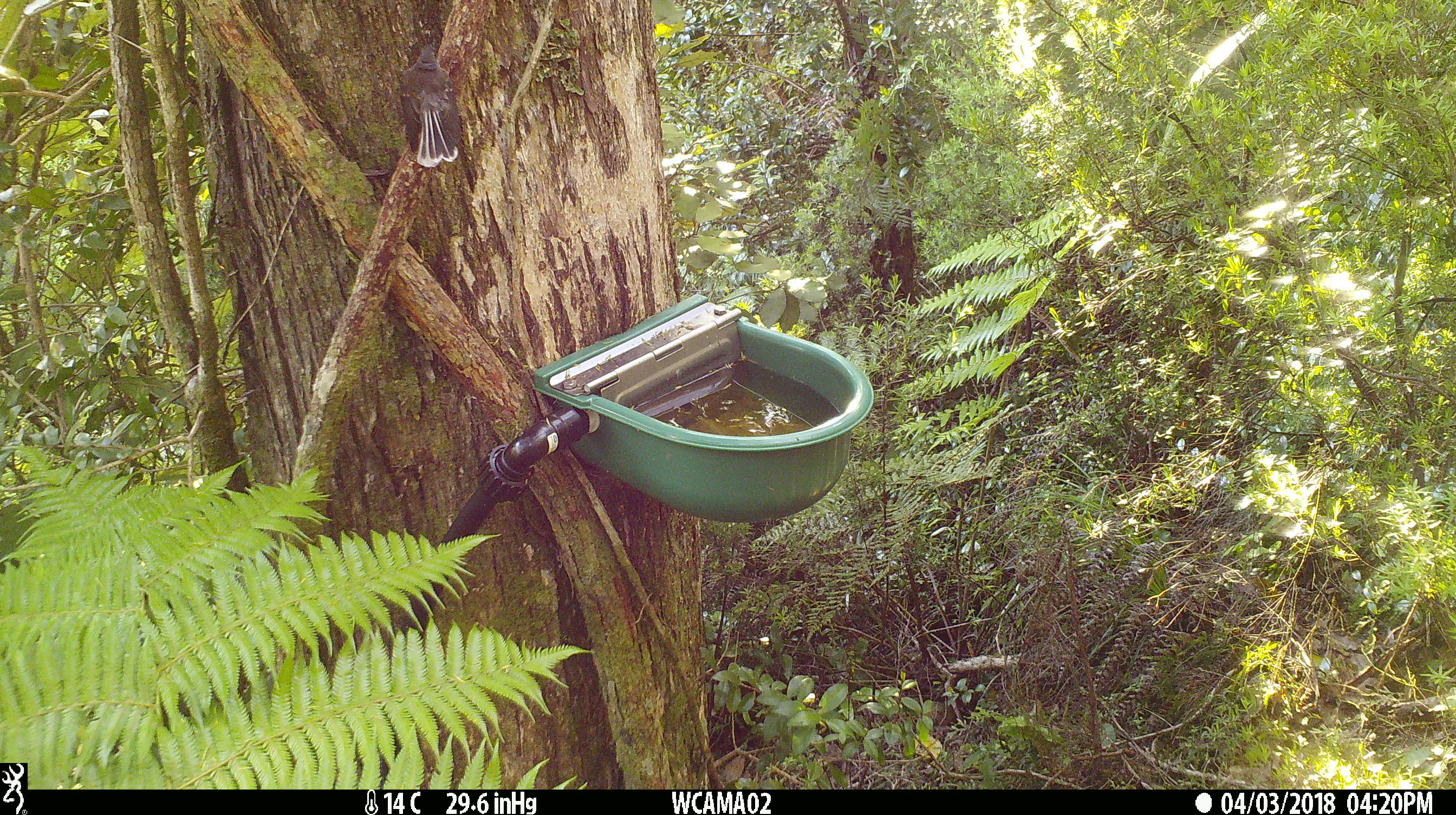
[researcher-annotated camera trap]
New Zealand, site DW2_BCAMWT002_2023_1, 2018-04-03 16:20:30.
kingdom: Animalia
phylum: Chordata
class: Aves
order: Passeriformes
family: Rhipiduridae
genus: Rhipidura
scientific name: Rhipidura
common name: fantails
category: fantail